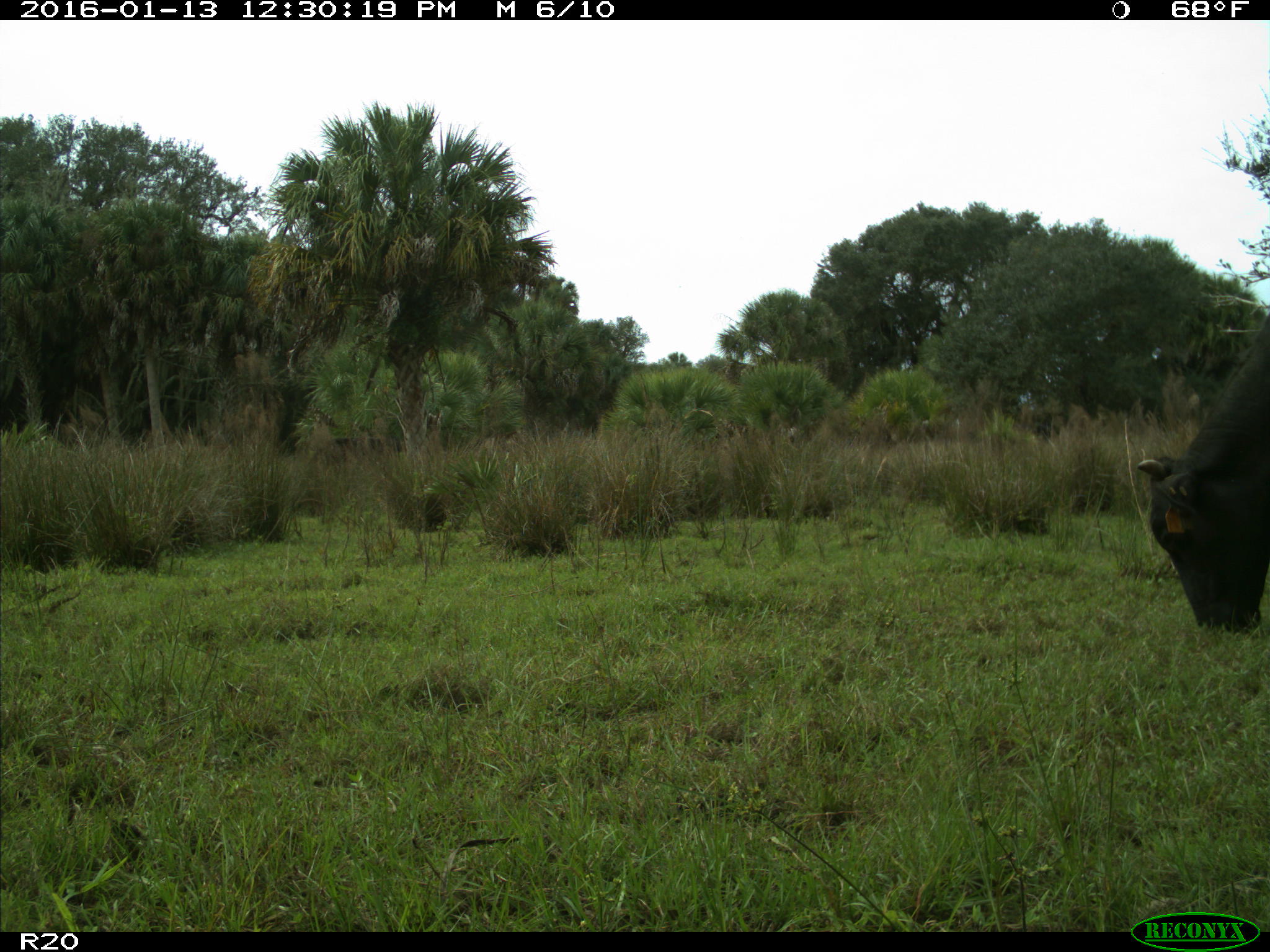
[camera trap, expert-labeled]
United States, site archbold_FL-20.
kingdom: Animalia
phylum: Chordata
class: Mammalia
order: Artiodactyla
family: Bovidae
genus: Bos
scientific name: Bos taurus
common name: domestic cow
Bos taurus (domestic cow).